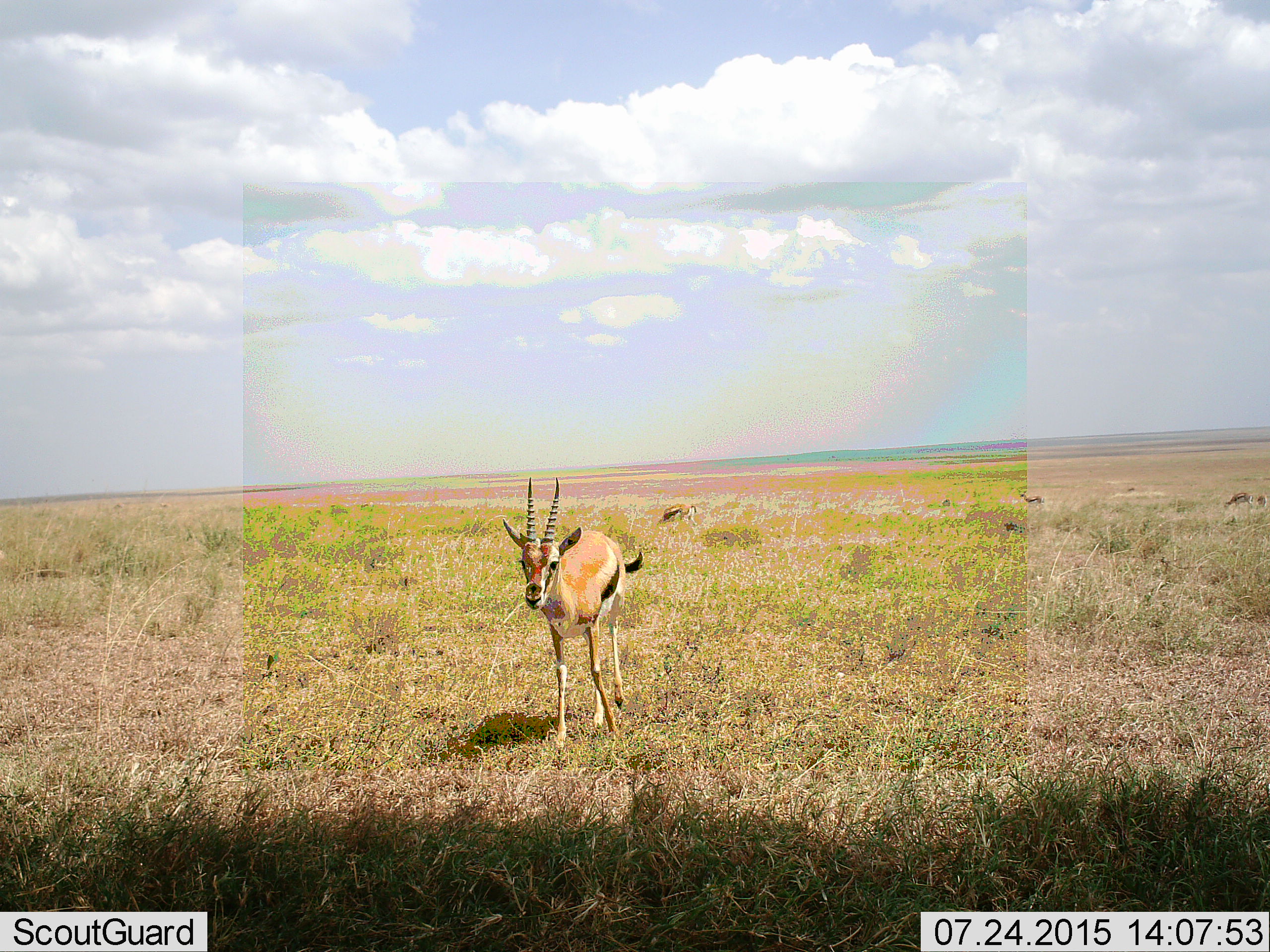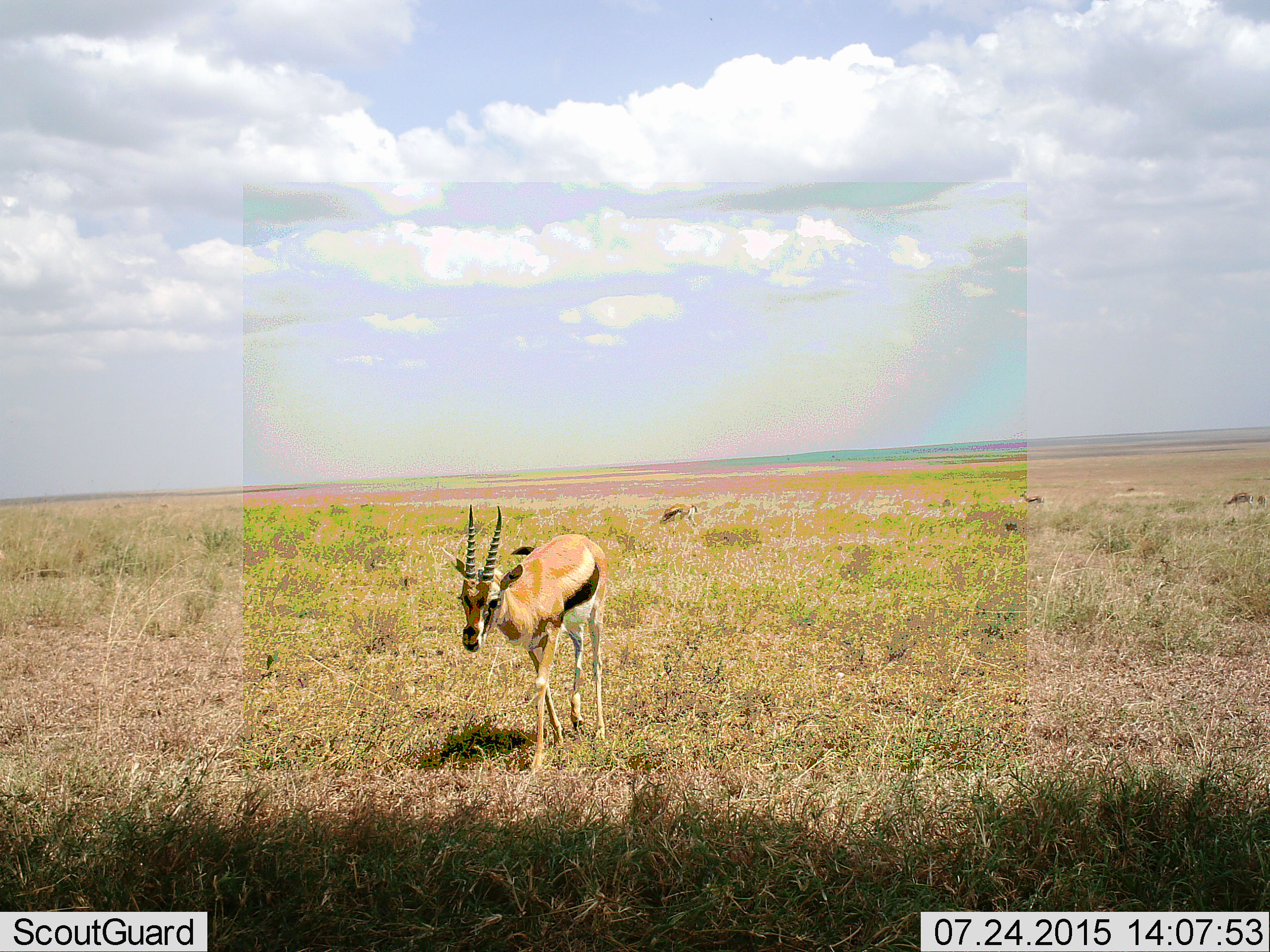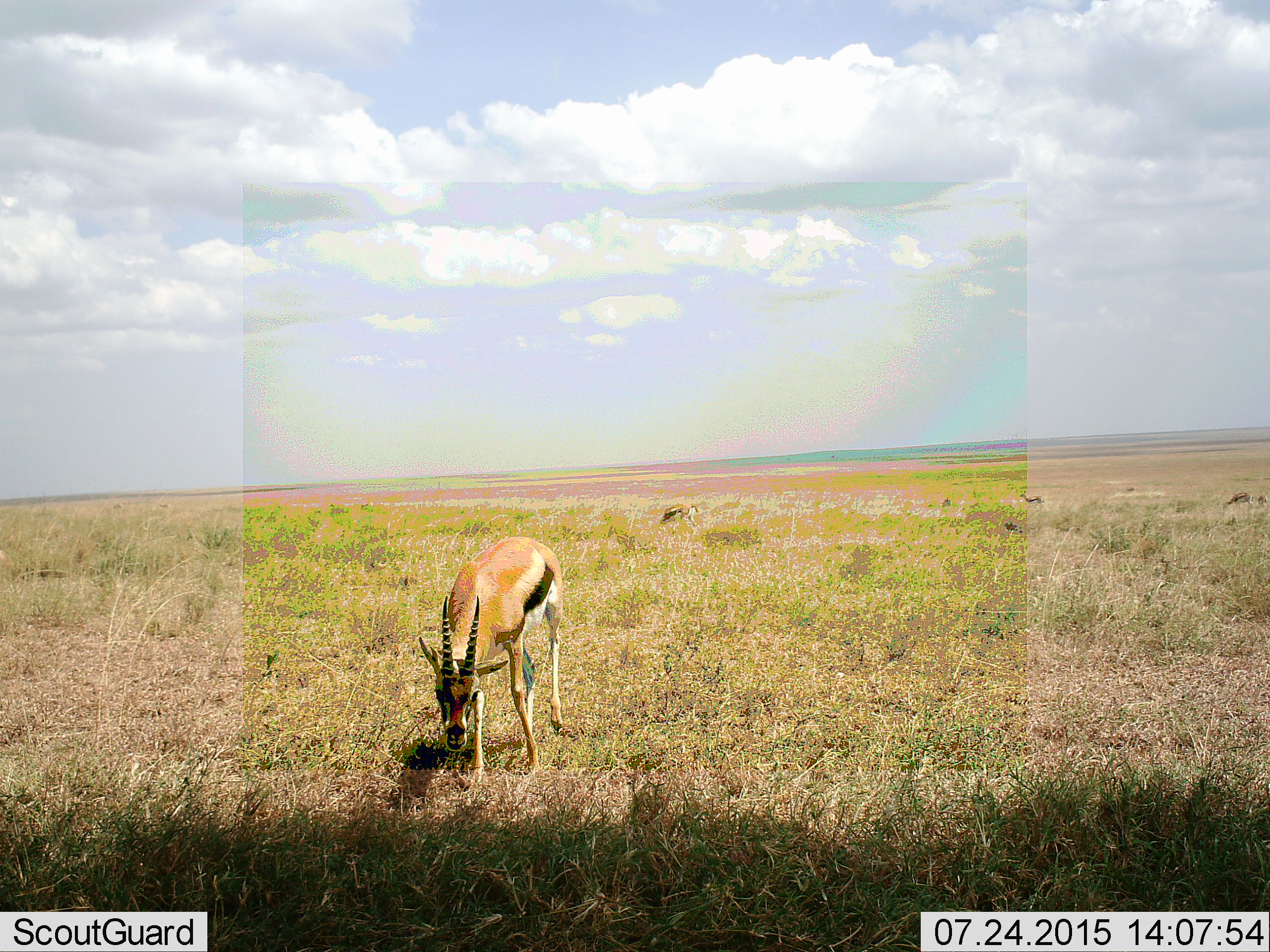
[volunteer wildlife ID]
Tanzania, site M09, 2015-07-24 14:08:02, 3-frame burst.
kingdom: Animalia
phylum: Chordata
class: Mammalia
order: Artiodactyla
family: Bovidae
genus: Eudorcas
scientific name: Eudorcas thomsonii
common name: thomson's gazelle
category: gazellethomsons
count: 5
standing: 57%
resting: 0%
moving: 71%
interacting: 0%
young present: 0%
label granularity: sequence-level